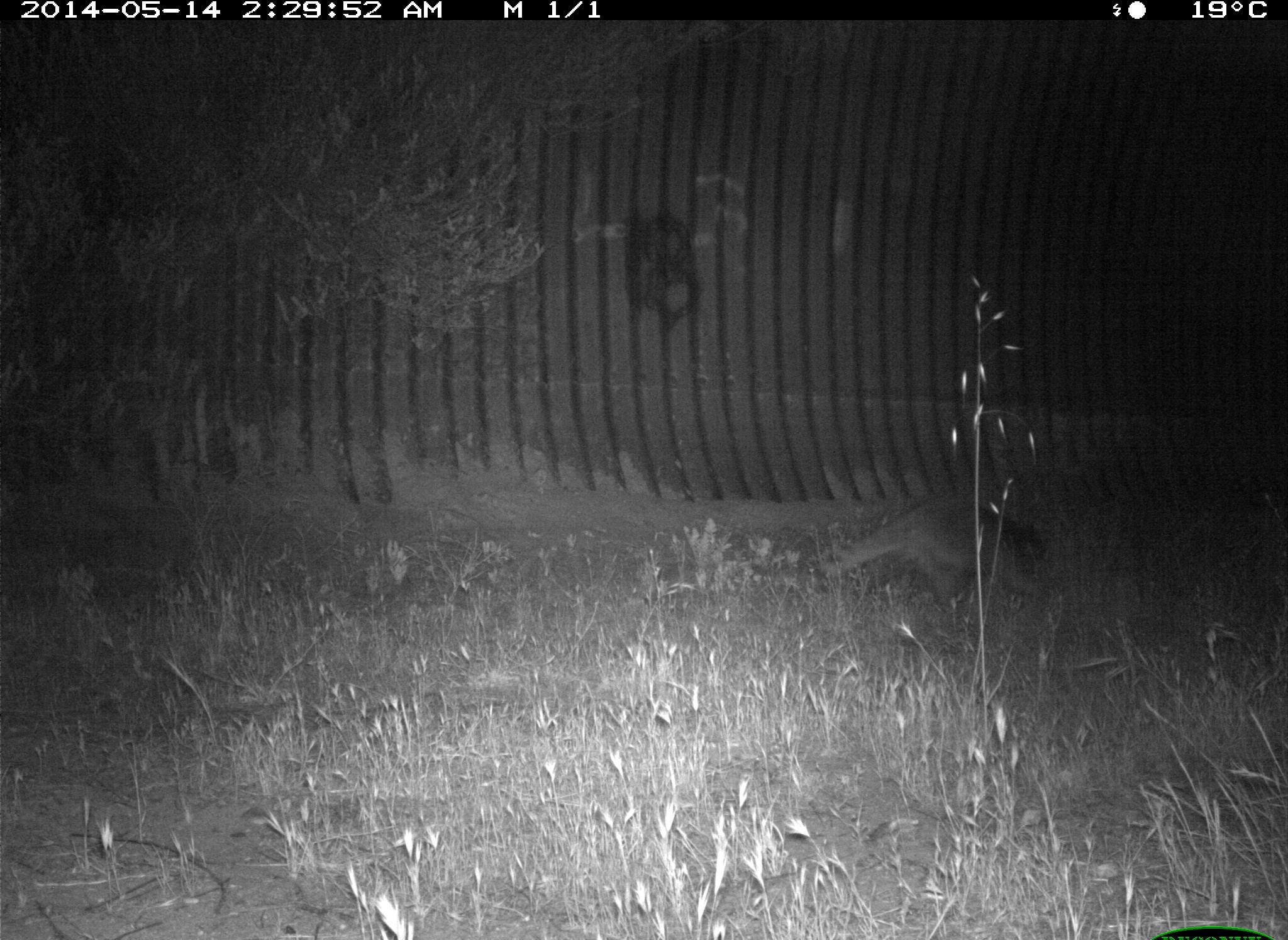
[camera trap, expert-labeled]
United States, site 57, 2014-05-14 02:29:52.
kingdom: Animalia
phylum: Chordata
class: Mammalia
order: Carnivora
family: Procyonidae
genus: Procyon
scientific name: Procyon lotor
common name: raccoon